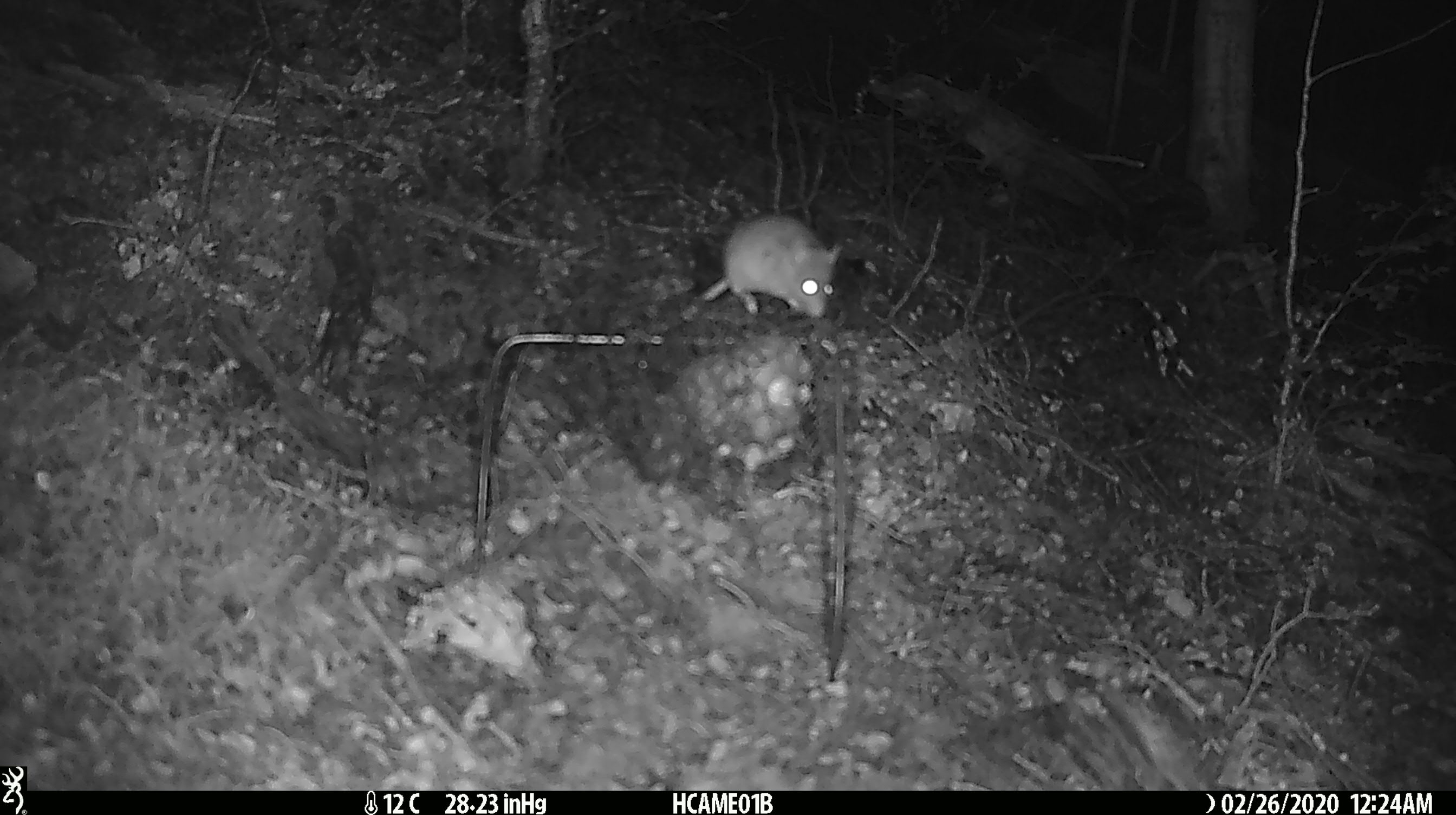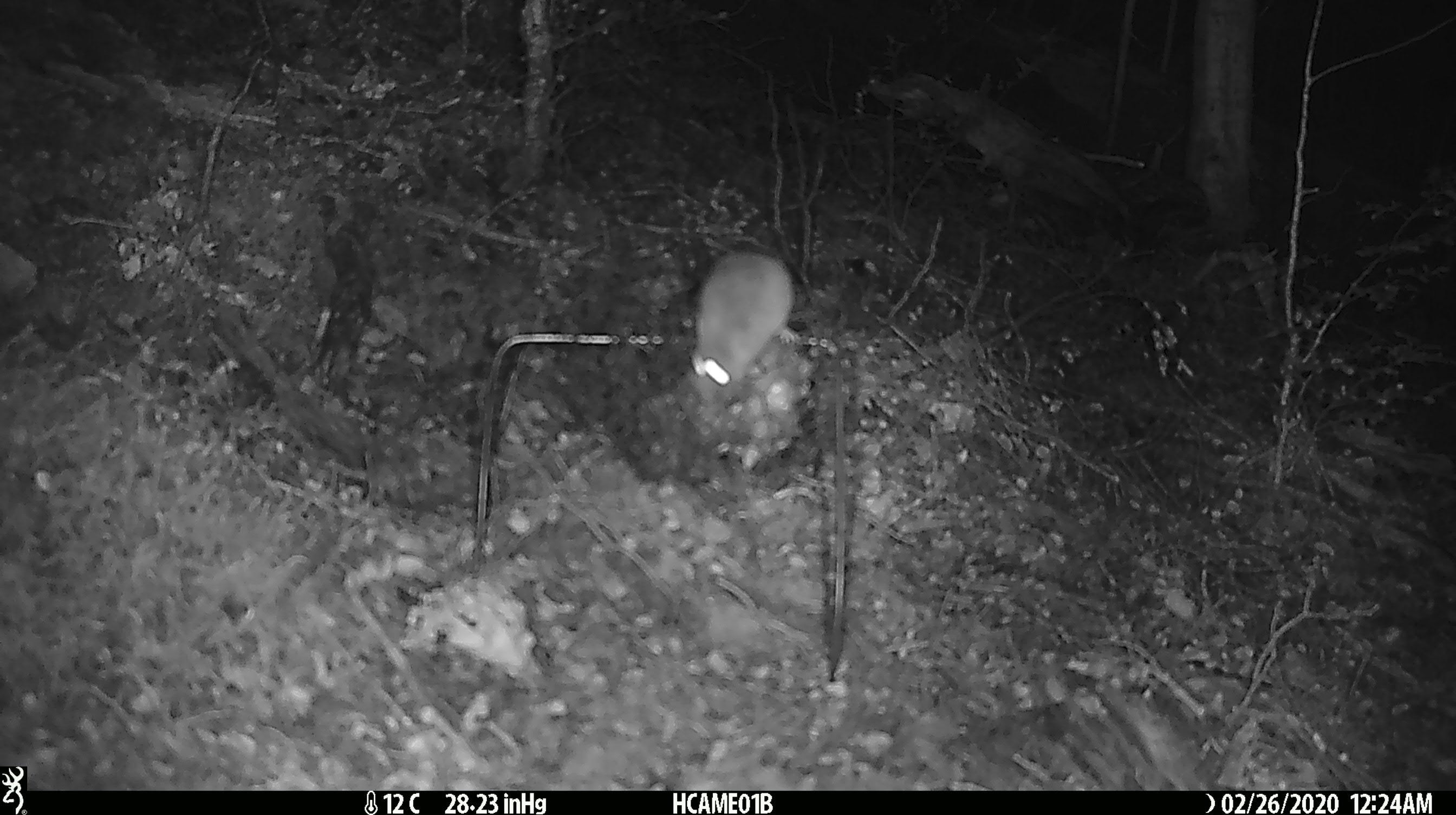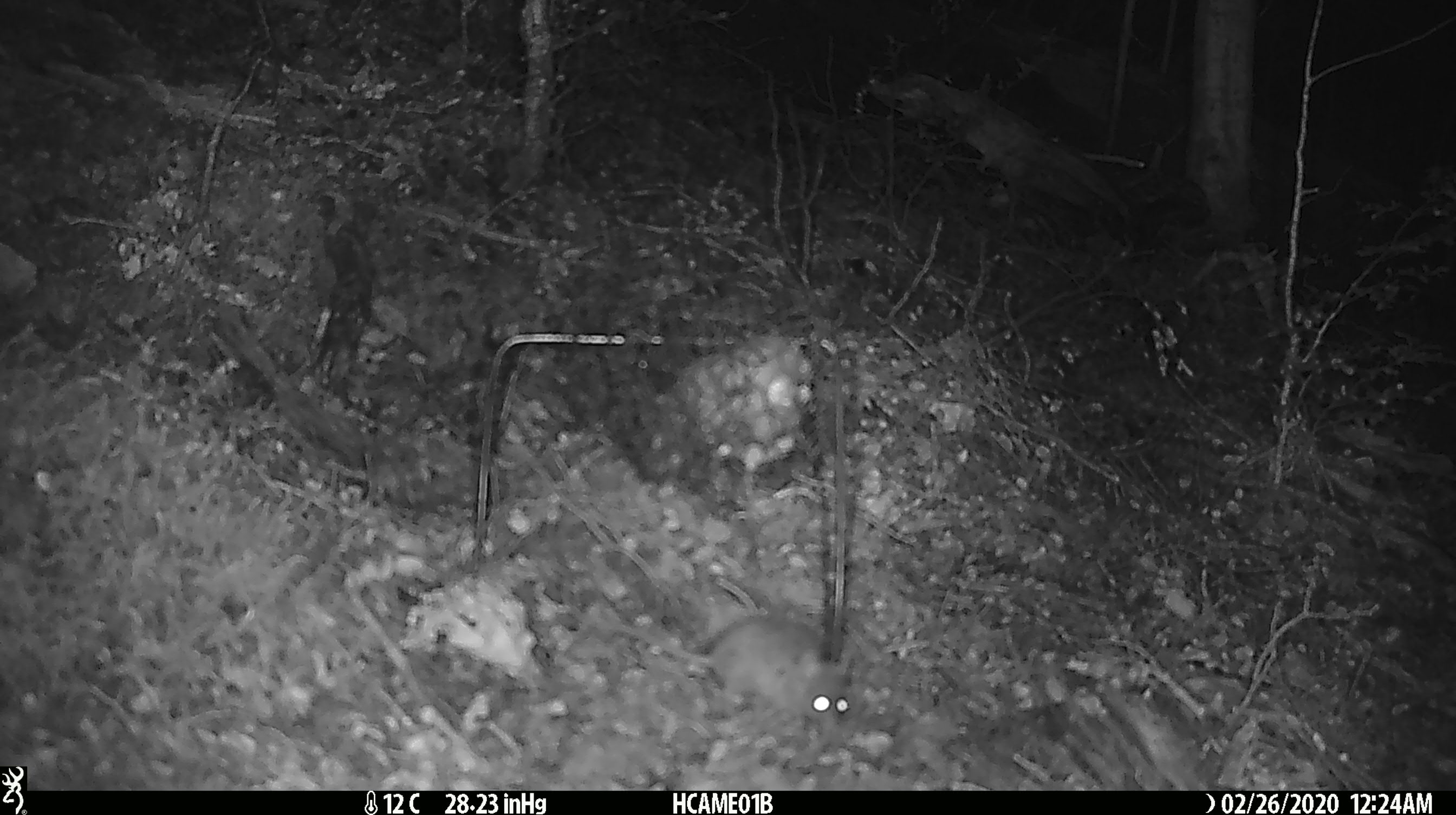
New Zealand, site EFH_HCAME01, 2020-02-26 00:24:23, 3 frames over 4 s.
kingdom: Animalia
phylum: Chordata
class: Mammalia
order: Rodentia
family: Muridae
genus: Mus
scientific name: Mus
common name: mouse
Mouse (Mus).